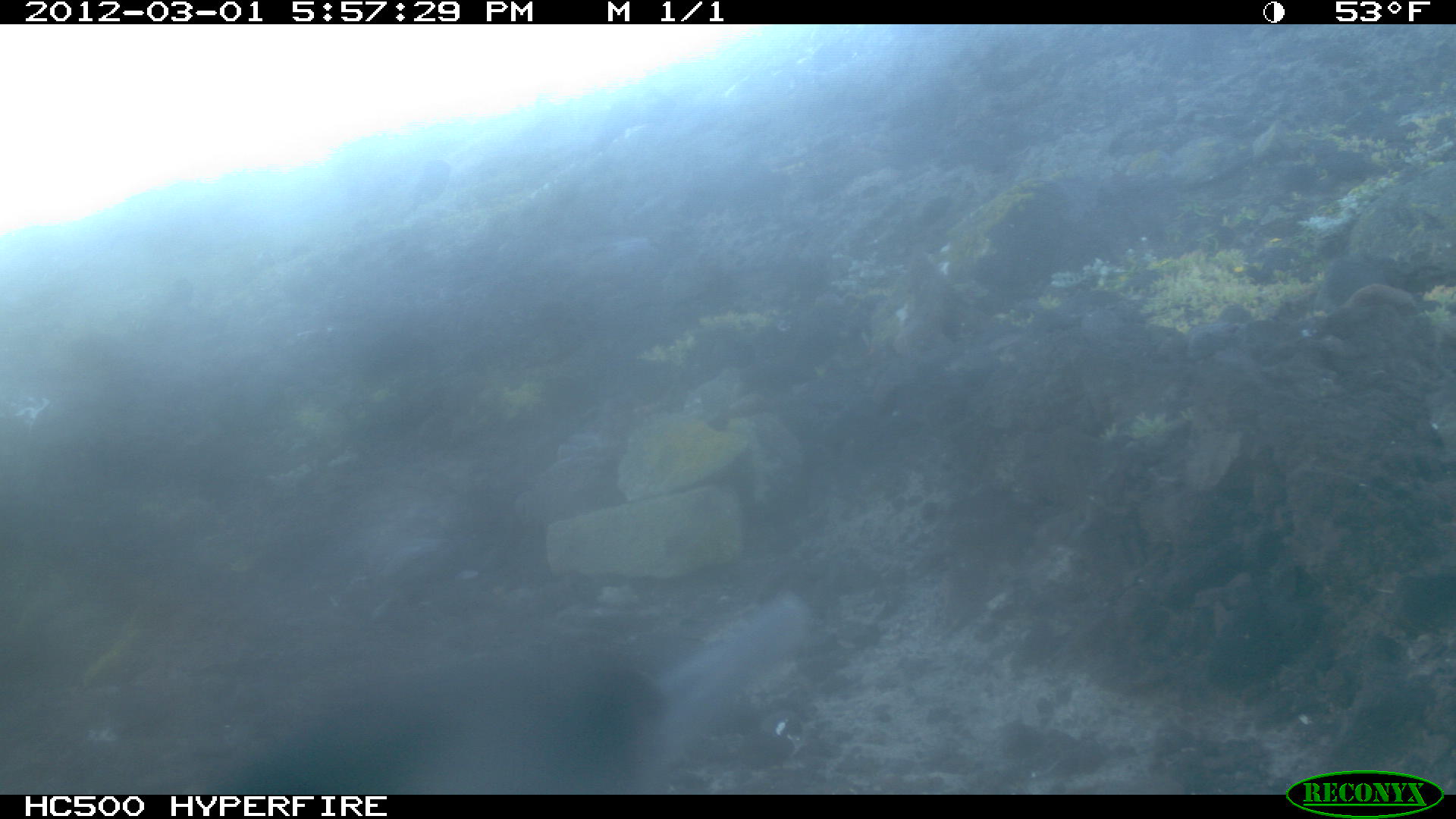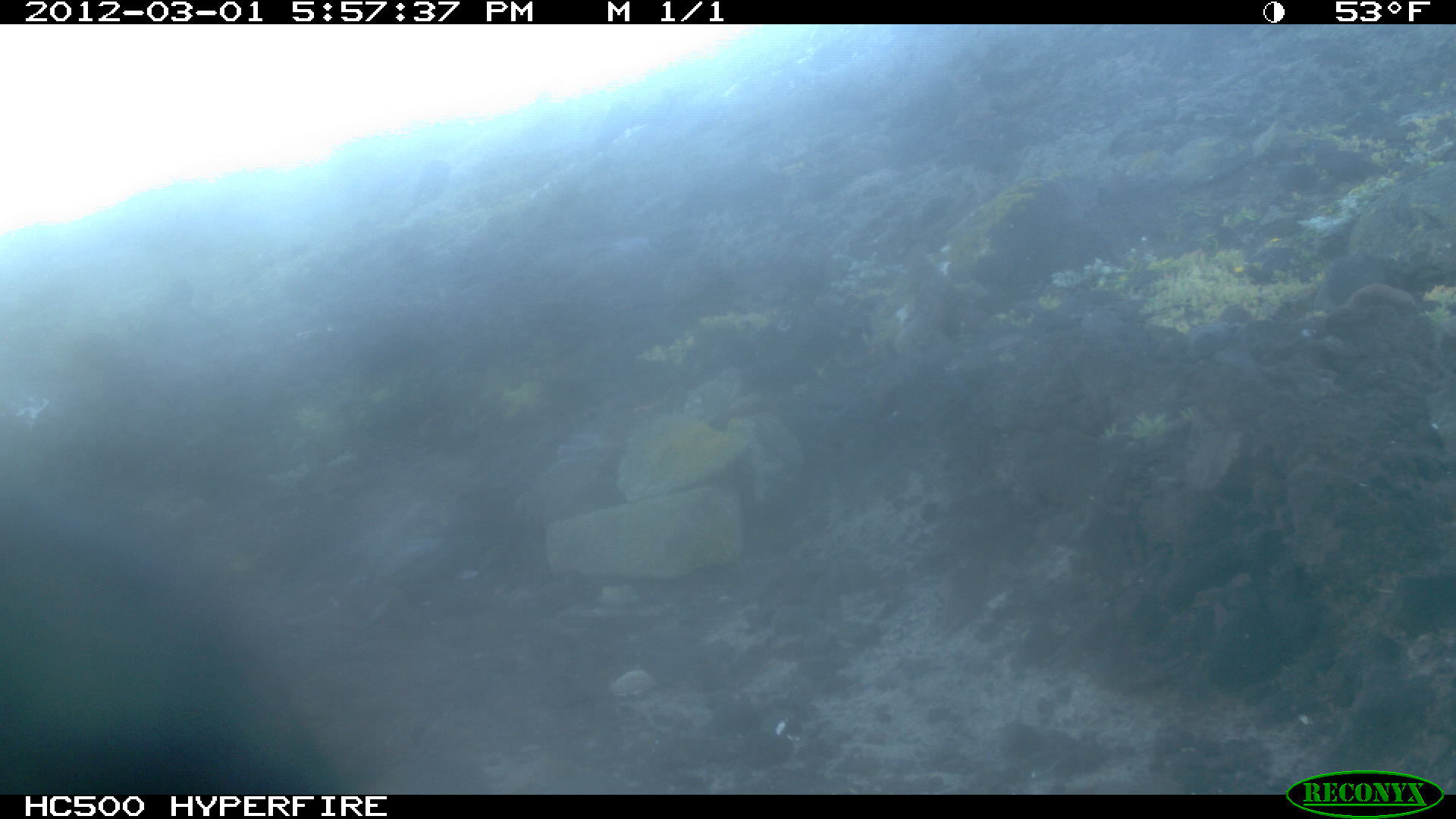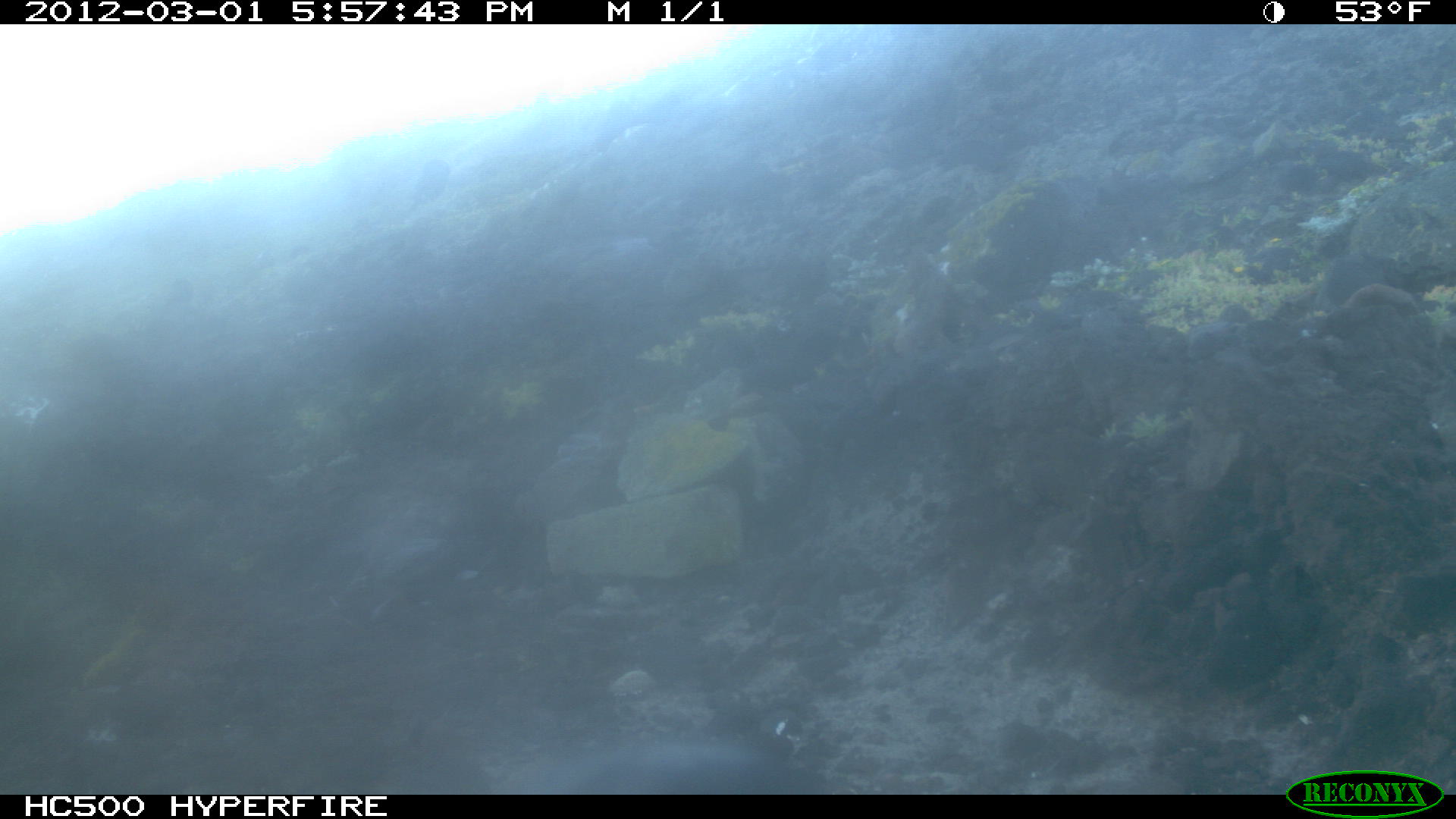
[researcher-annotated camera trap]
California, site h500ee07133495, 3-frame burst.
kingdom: Animalia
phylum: Chordata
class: Aves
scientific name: Aves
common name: bird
Bird (Aves).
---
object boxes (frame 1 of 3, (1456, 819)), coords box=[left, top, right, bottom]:
bird: box=[203, 591, 817, 792]